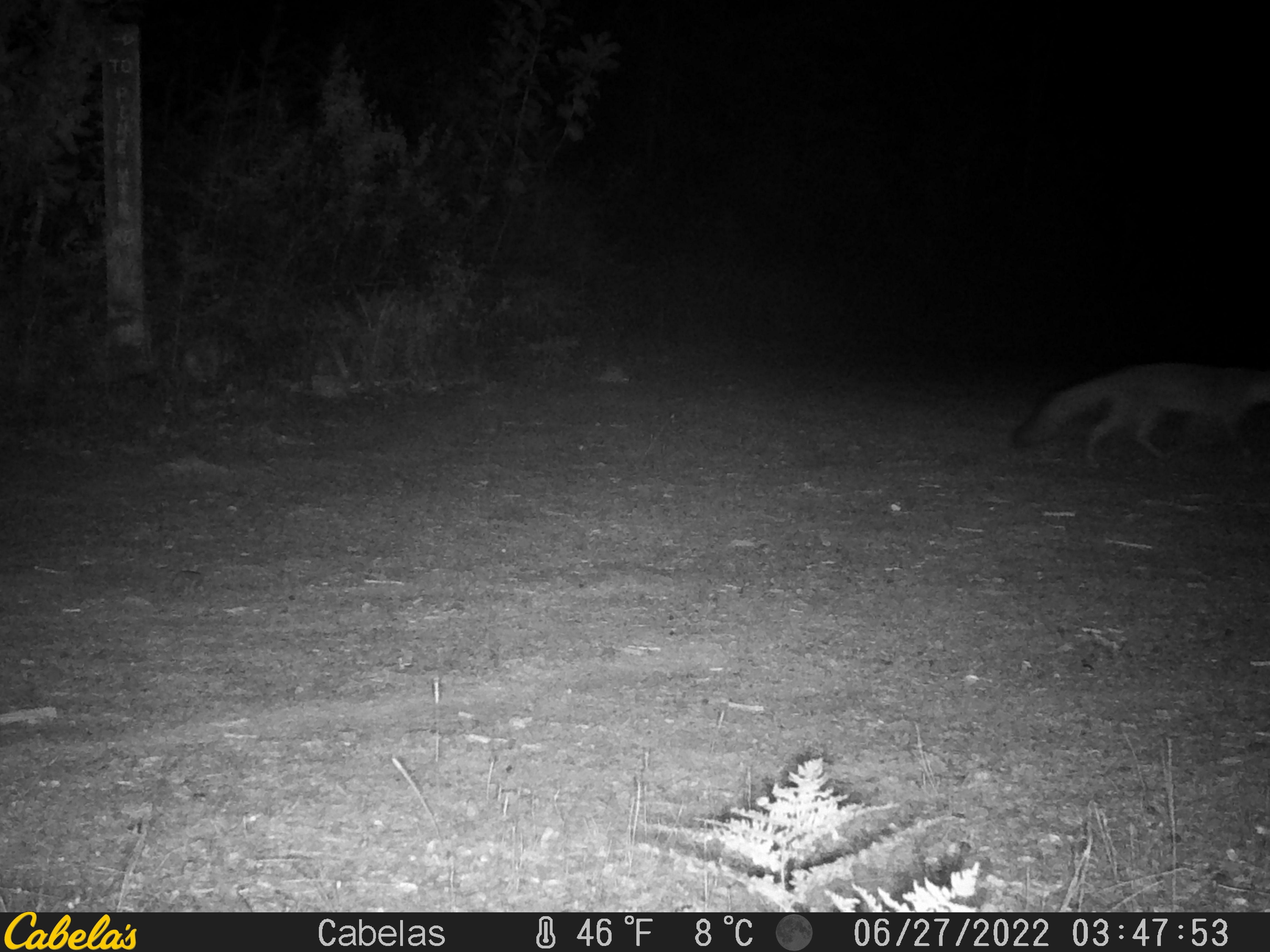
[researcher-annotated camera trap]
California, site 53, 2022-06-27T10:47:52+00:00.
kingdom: Animalia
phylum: Chordata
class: Mammalia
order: Carnivora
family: Canidae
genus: Urocyon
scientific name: Urocyon cinereoargenteus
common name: gray fox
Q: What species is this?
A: Gray fox (Urocyon cinereoargenteus).